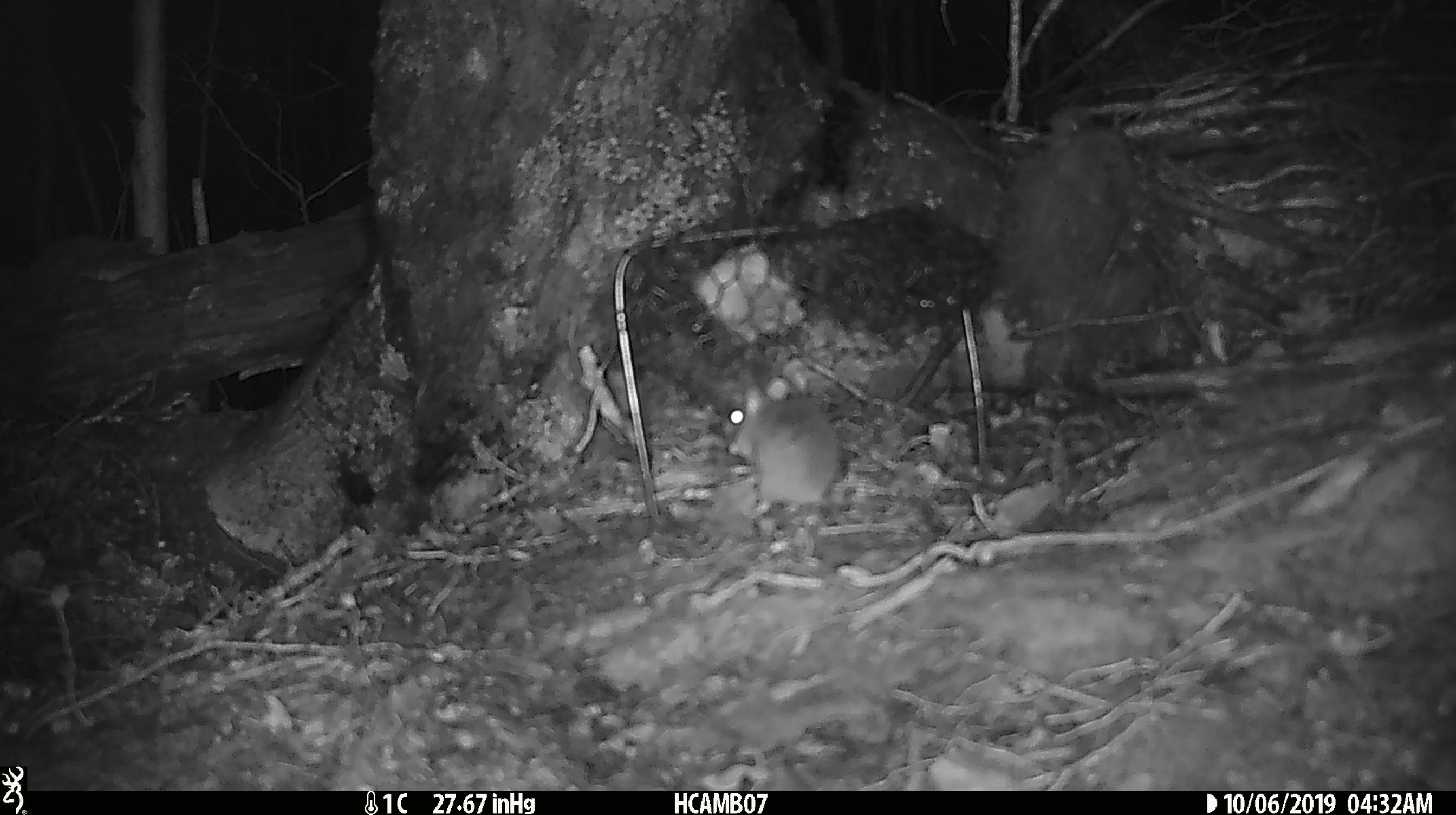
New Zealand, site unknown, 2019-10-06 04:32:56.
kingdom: Animalia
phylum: Chordata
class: Mammalia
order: Rodentia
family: Muridae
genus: Mus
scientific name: Mus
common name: mouse